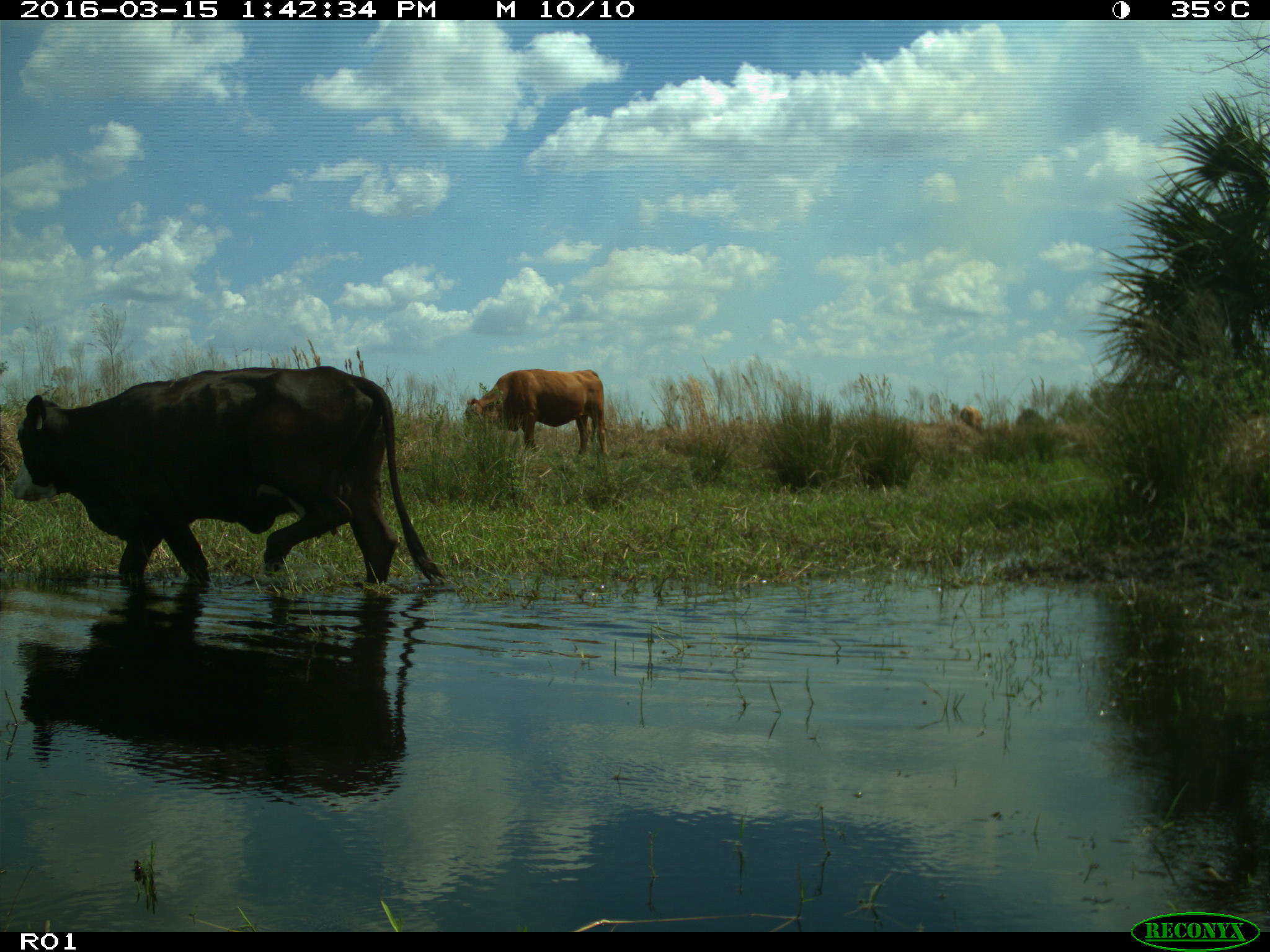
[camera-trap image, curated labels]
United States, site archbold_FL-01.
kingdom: Animalia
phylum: Chordata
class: Mammalia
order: Artiodactyla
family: Bovidae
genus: Bos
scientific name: Bos taurus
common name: domestic cow